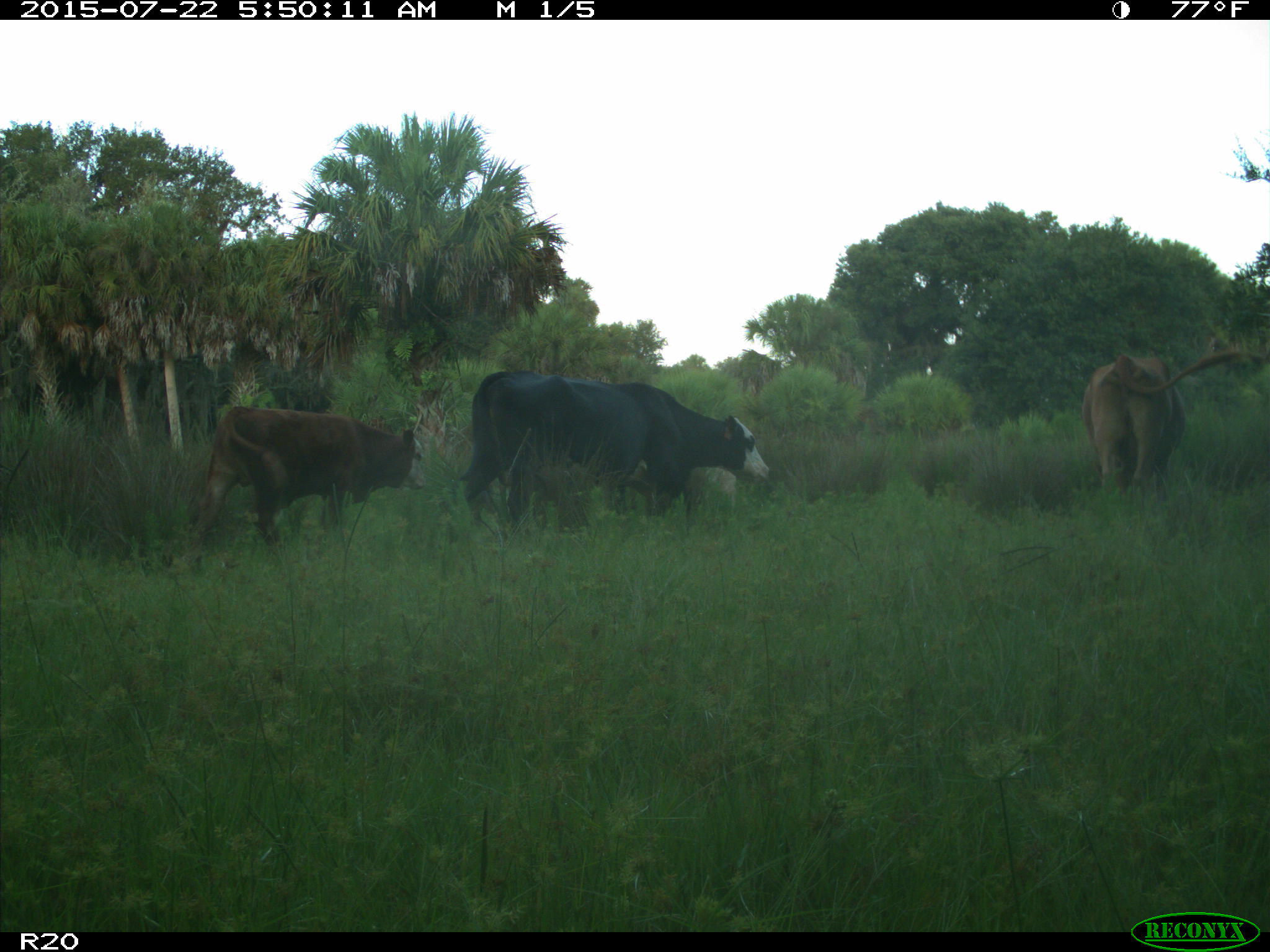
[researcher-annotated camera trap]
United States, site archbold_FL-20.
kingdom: Animalia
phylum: Chordata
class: Mammalia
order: Artiodactyla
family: Bovidae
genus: Bos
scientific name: Bos taurus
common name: domestic cow